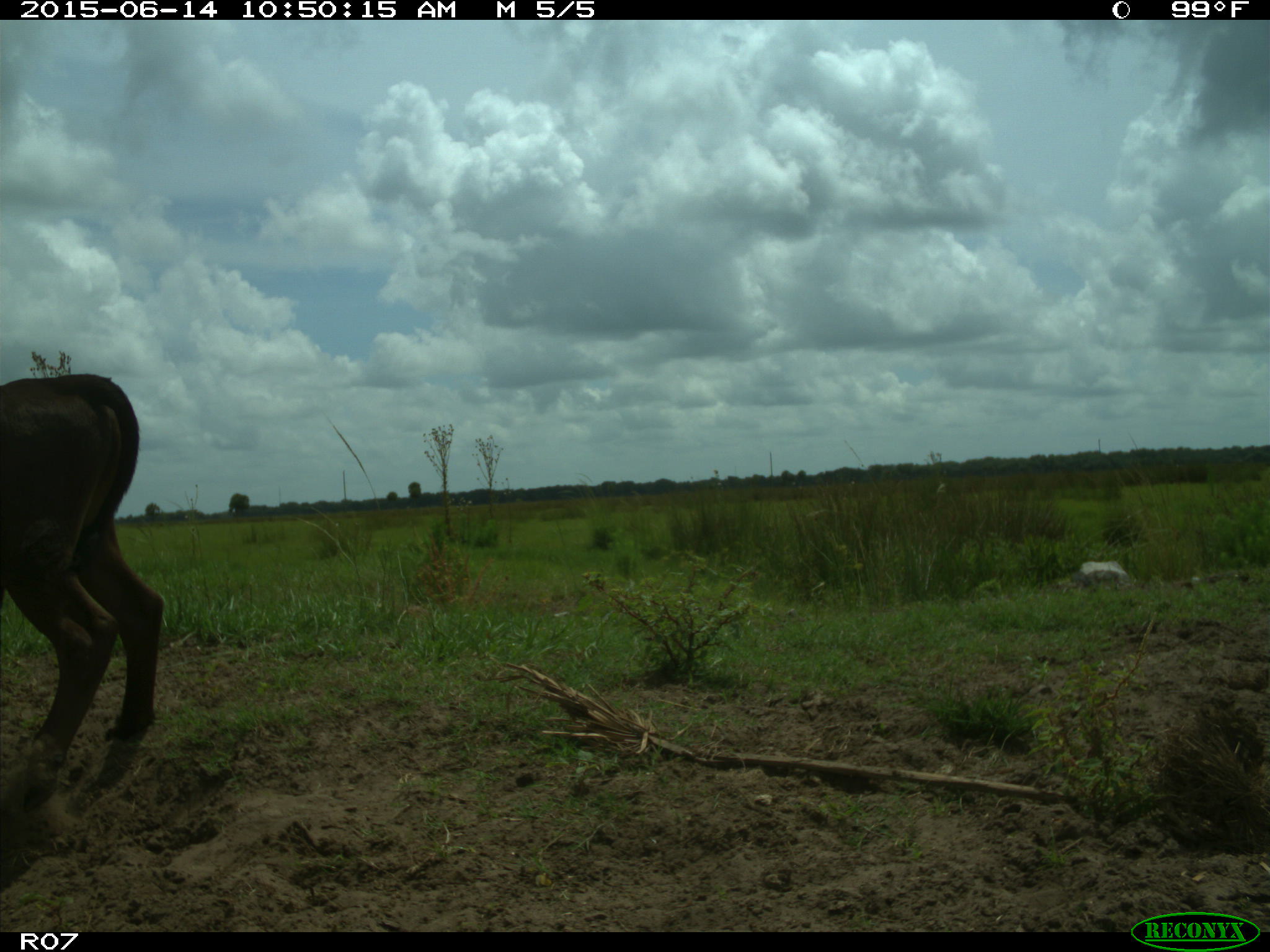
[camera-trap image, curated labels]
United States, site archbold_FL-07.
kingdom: Animalia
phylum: Chordata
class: Mammalia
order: Artiodactyla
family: Bovidae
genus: Bos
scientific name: Bos taurus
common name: domestic cow